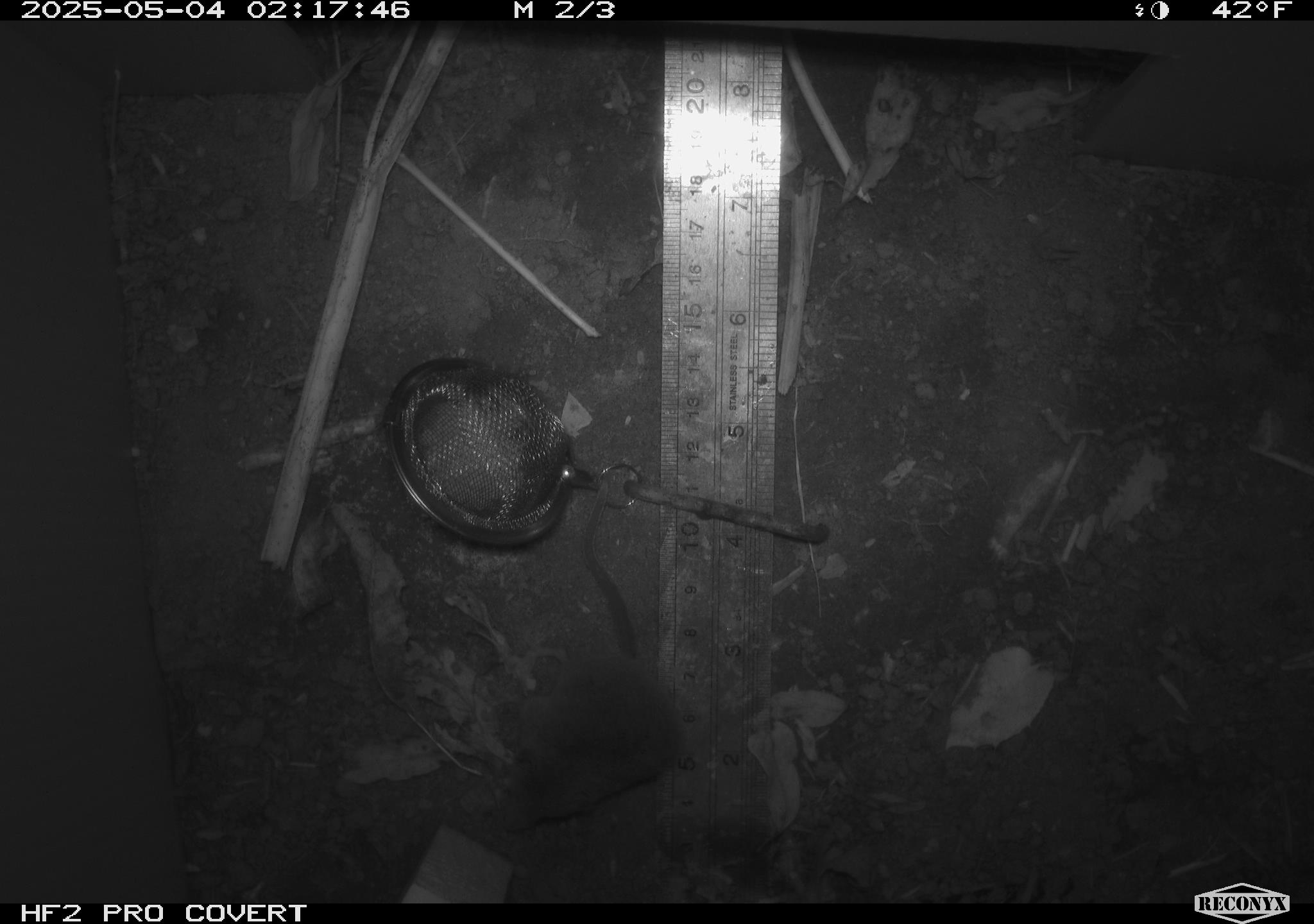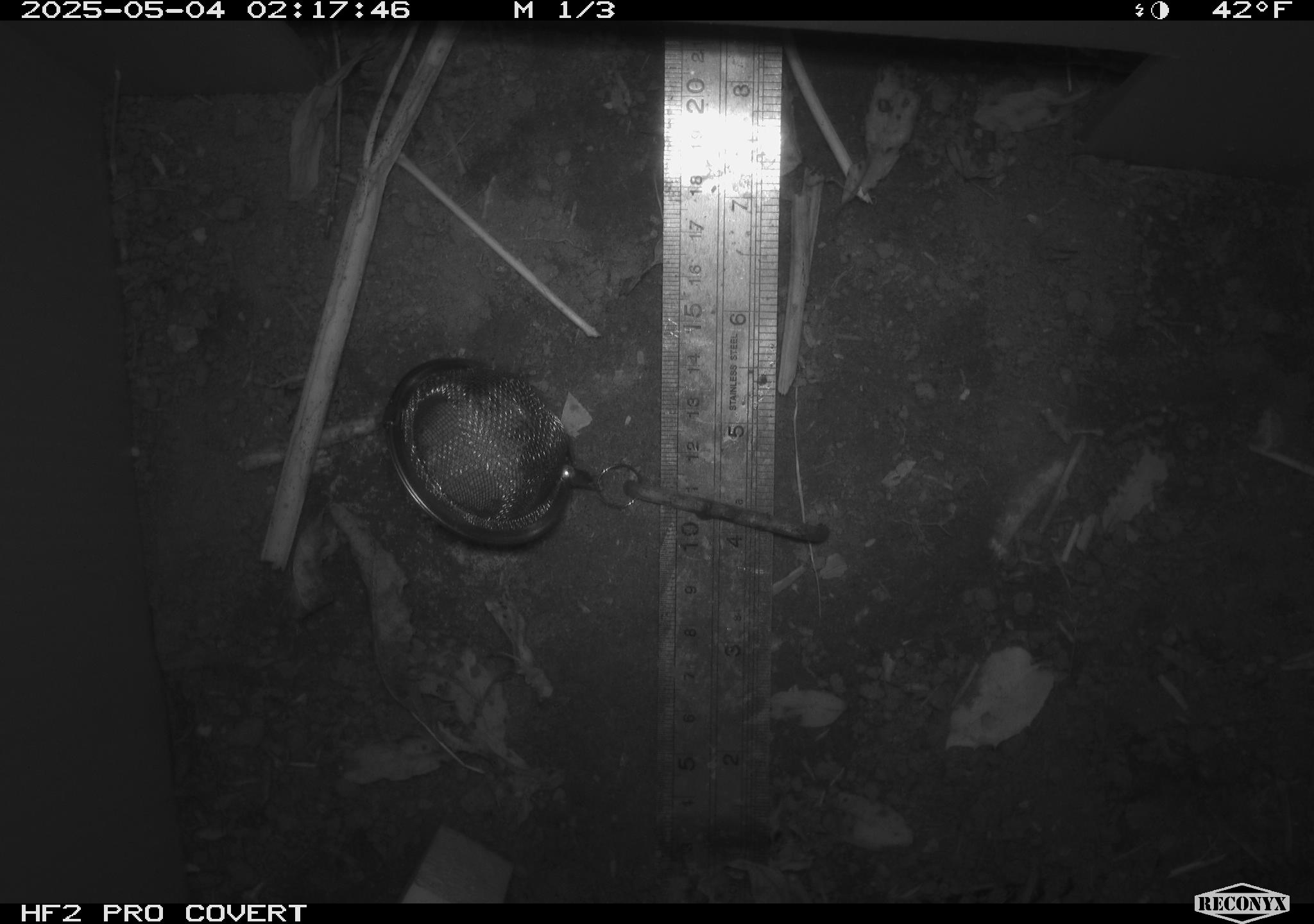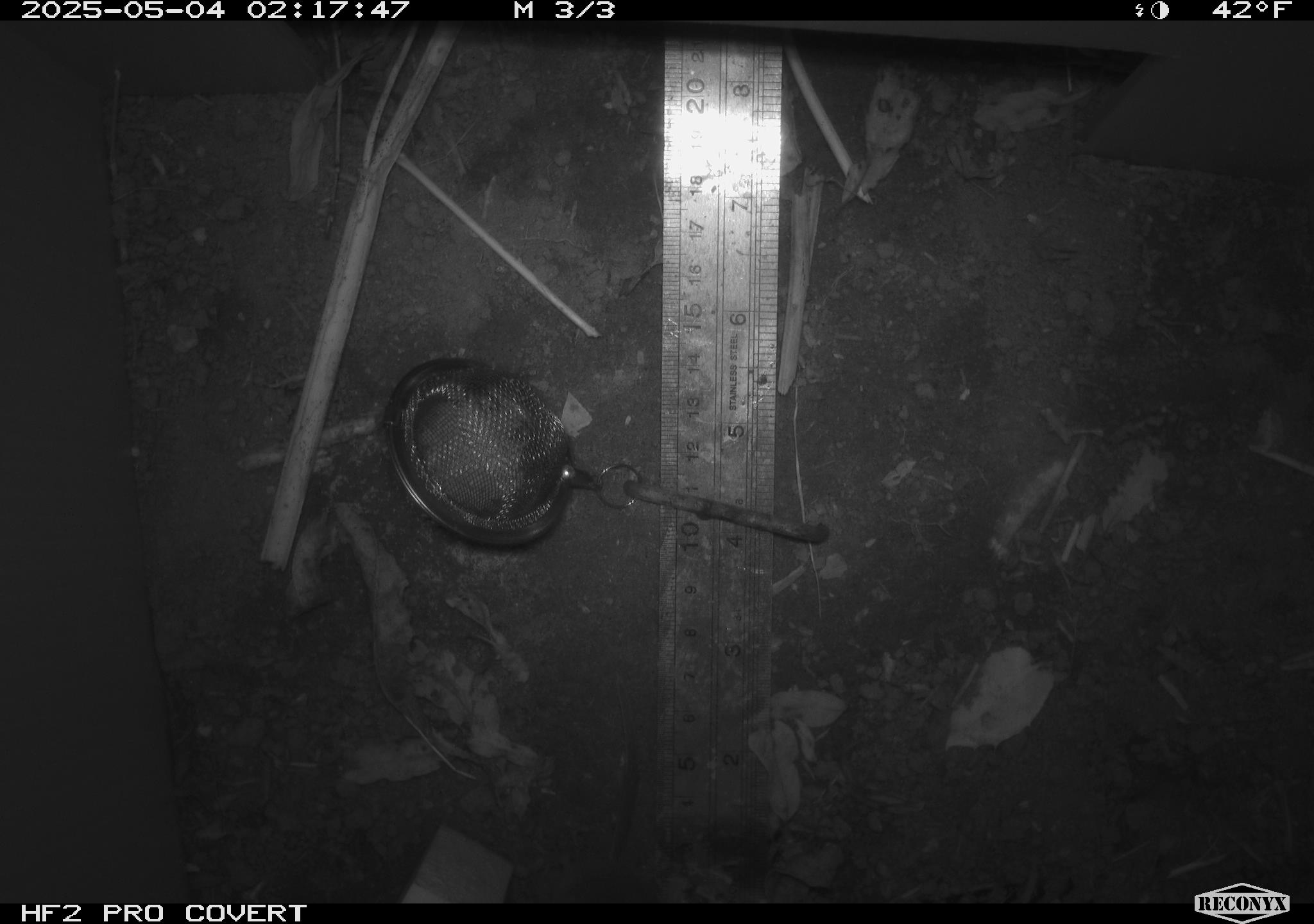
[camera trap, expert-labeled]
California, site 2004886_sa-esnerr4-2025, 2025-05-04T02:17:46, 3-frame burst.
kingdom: Animalia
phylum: Chordata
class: Mammalia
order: Rodentia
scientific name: Rodentia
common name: rodent